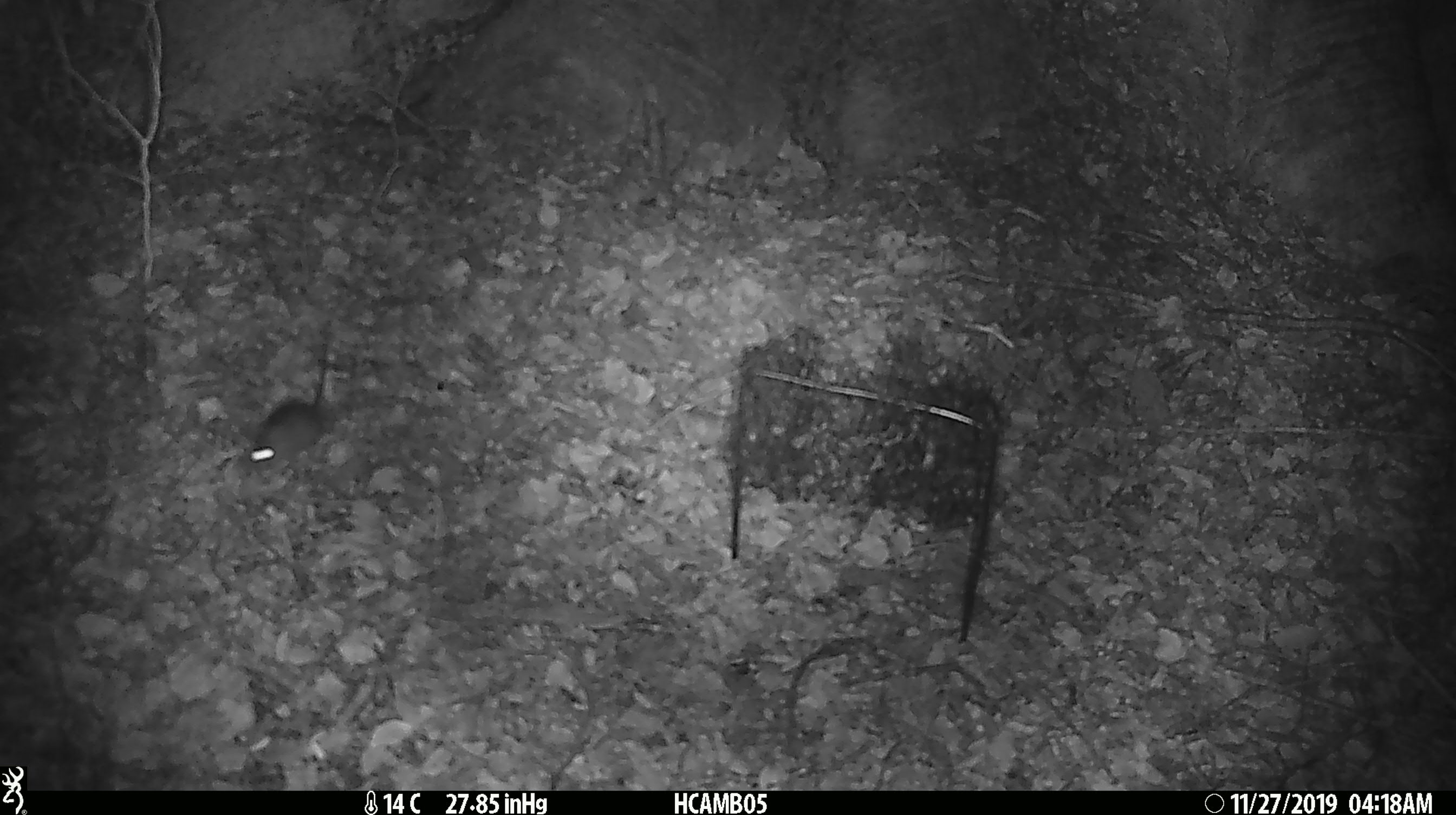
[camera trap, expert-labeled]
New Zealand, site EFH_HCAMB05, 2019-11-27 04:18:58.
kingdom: Animalia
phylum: Chordata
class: Mammalia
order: Rodentia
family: Muridae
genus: Mus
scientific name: Mus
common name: mouse